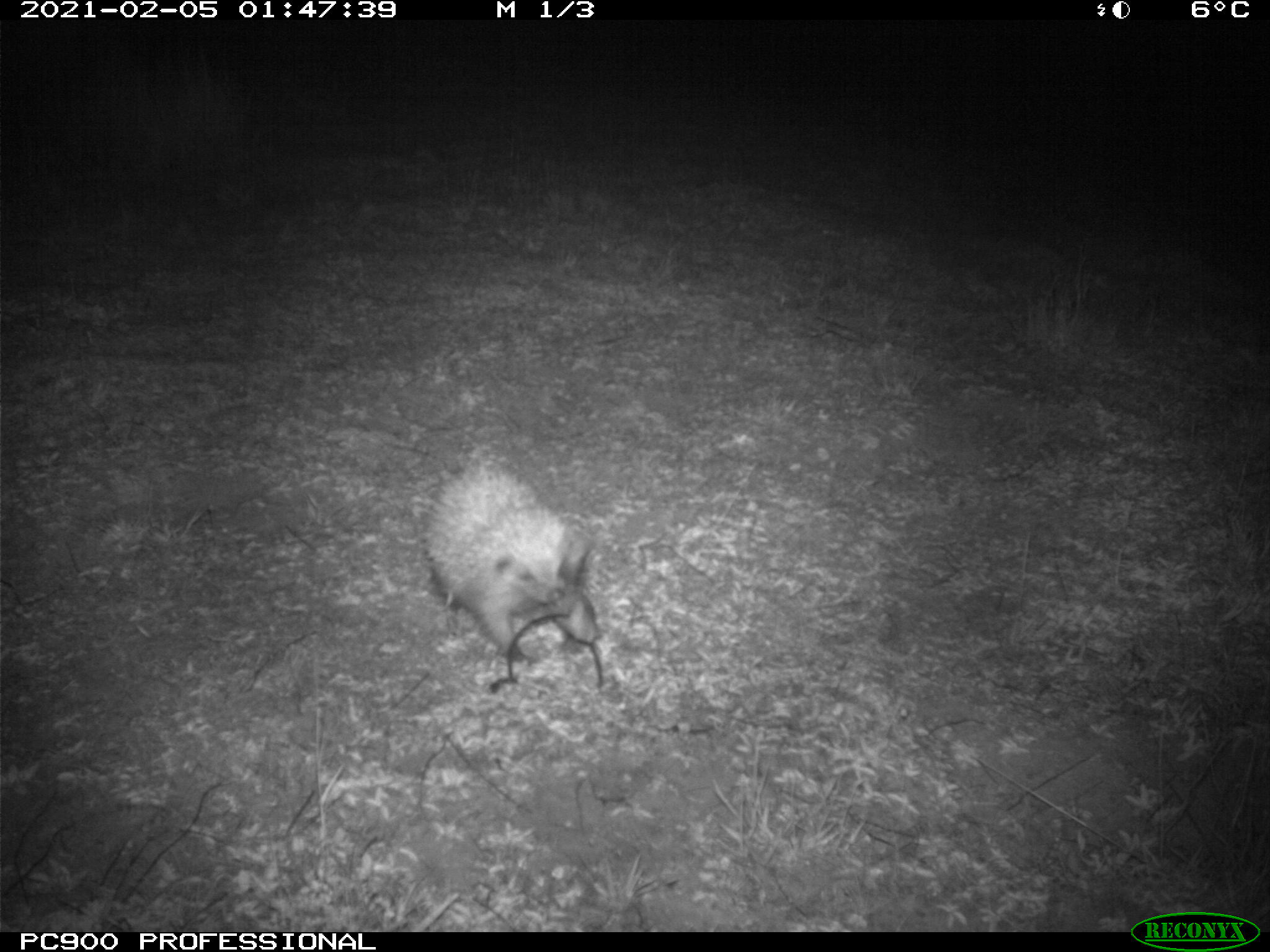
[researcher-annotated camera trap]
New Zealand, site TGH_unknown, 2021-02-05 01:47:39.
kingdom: Animalia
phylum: Chordata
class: Mammalia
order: Eulipotyphla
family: Erinaceidae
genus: Erinaceus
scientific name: Erinaceus europaeus europaeus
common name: european hedgehog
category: hedgehog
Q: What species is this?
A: Hedgehog (european hedgehog) (Erinaceus europaeus europaeus).